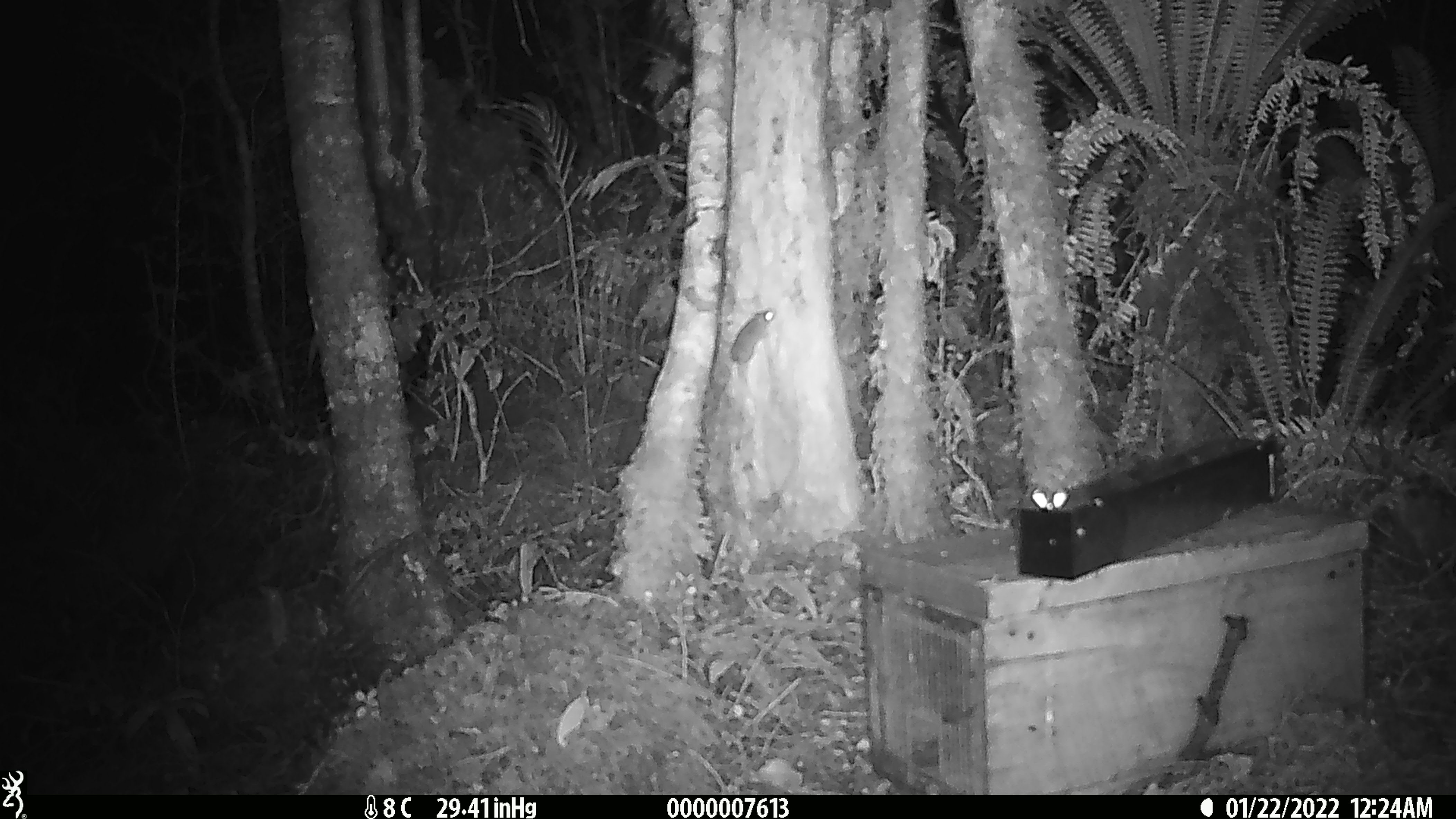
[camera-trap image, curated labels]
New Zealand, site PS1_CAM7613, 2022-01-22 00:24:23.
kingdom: Animalia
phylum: Chordata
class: Mammalia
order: Rodentia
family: Muridae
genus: Mus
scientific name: Mus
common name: mouse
Mouse (Mus).